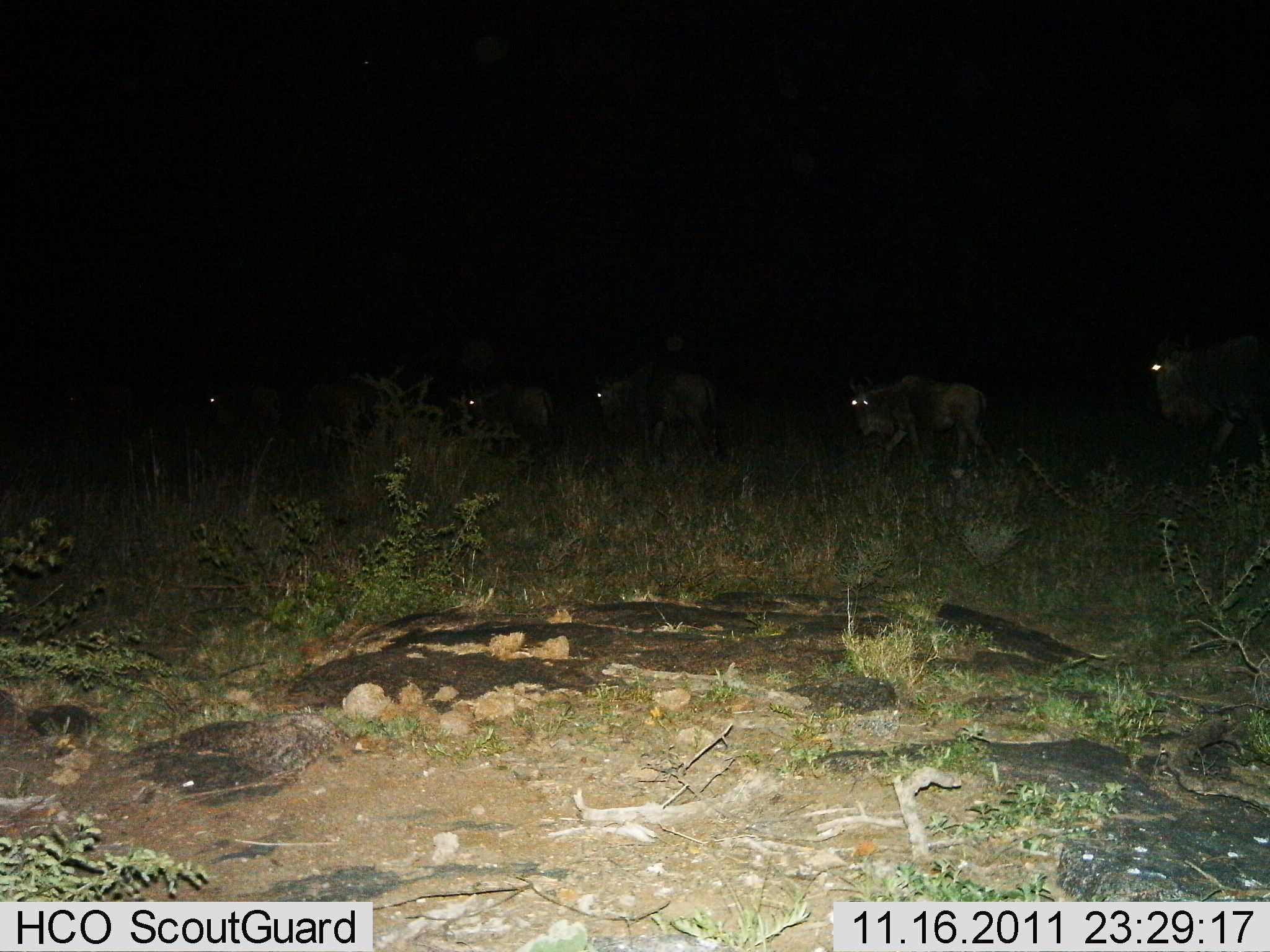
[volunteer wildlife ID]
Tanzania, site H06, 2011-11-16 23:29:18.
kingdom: Animalia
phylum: Chordata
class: Mammalia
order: Artiodactyla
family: Bovidae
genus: Connochaetes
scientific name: Connochaetes taurinus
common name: blue wildebeest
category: wildebeest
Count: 5.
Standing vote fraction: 46%.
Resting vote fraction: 0%.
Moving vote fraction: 69%.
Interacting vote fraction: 0%.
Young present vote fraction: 0%.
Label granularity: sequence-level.